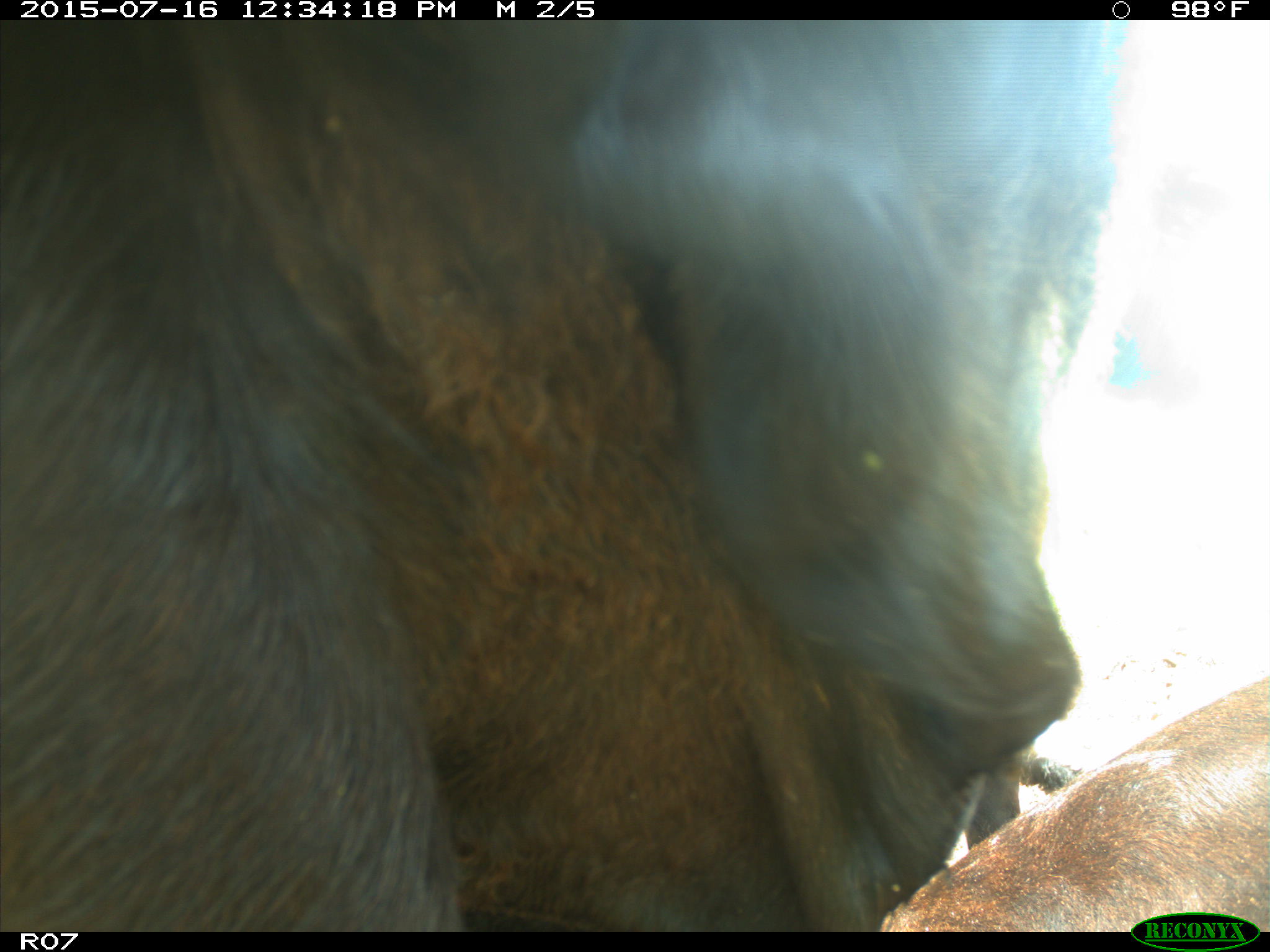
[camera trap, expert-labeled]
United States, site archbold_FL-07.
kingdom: Animalia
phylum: Chordata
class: Mammalia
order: Artiodactyla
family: Bovidae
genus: Bos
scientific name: Bos taurus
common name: domestic cow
Bos taurus (domestic cow).